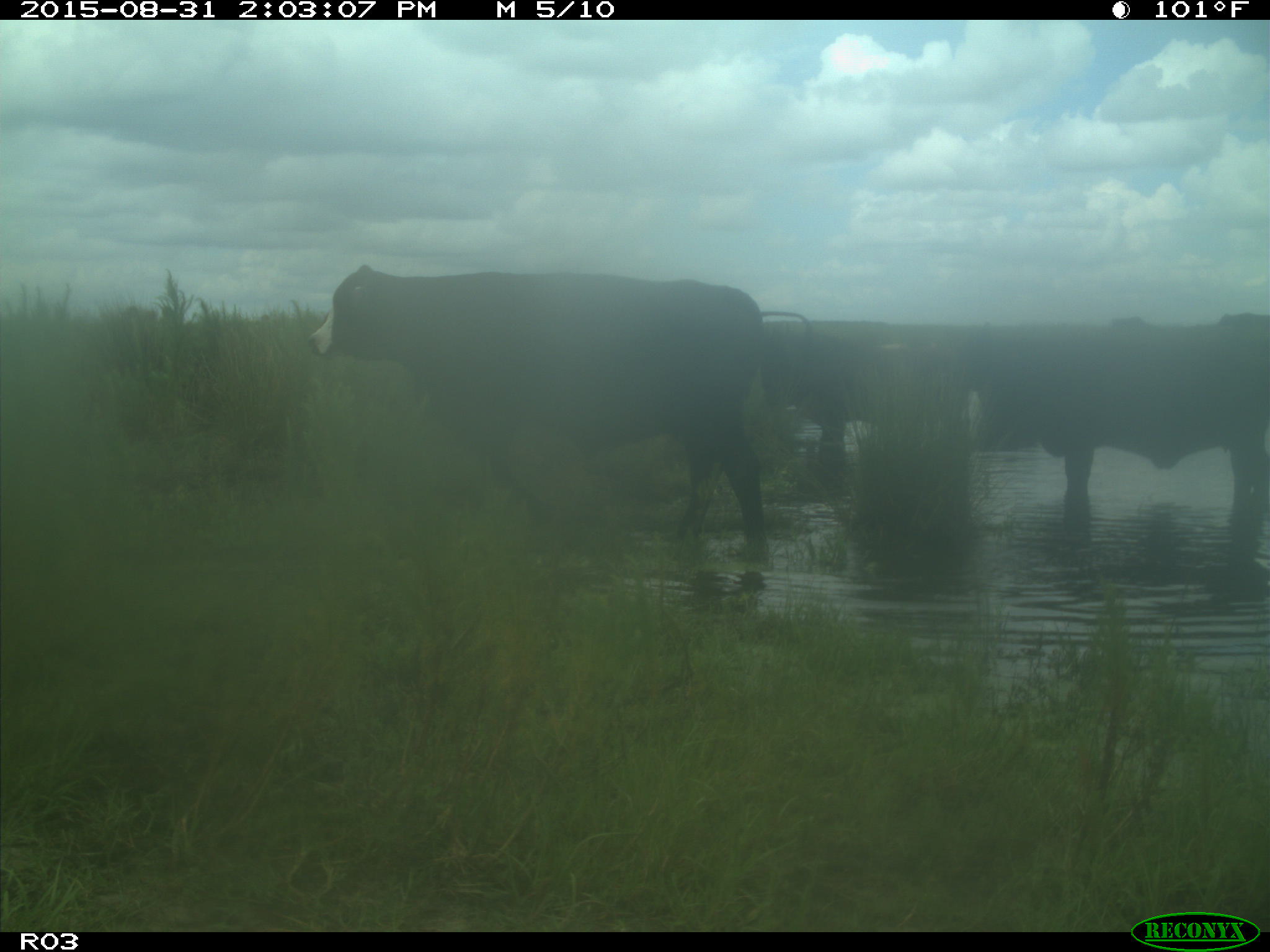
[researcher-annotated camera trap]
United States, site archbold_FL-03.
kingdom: Animalia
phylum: Chordata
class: Mammalia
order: Artiodactyla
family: Bovidae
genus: Bos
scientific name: Bos taurus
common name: domestic cow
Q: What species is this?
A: Bos taurus (domestic cow).